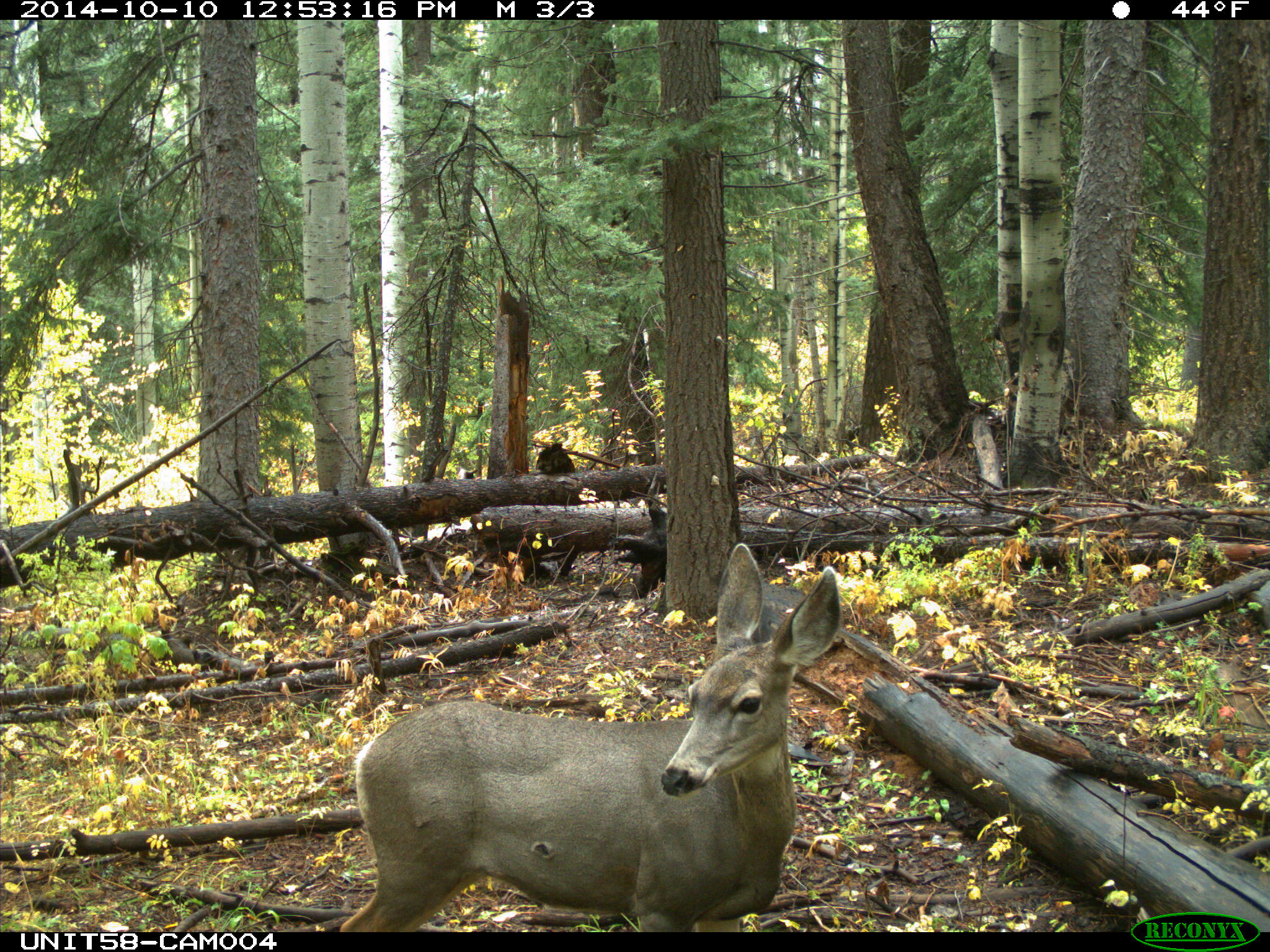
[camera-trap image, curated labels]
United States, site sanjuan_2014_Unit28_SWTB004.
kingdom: Animalia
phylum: Chordata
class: Mammalia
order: Artiodactyla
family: Cervidae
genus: Odocoileus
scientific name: Odocoileus hemionus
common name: mule deer